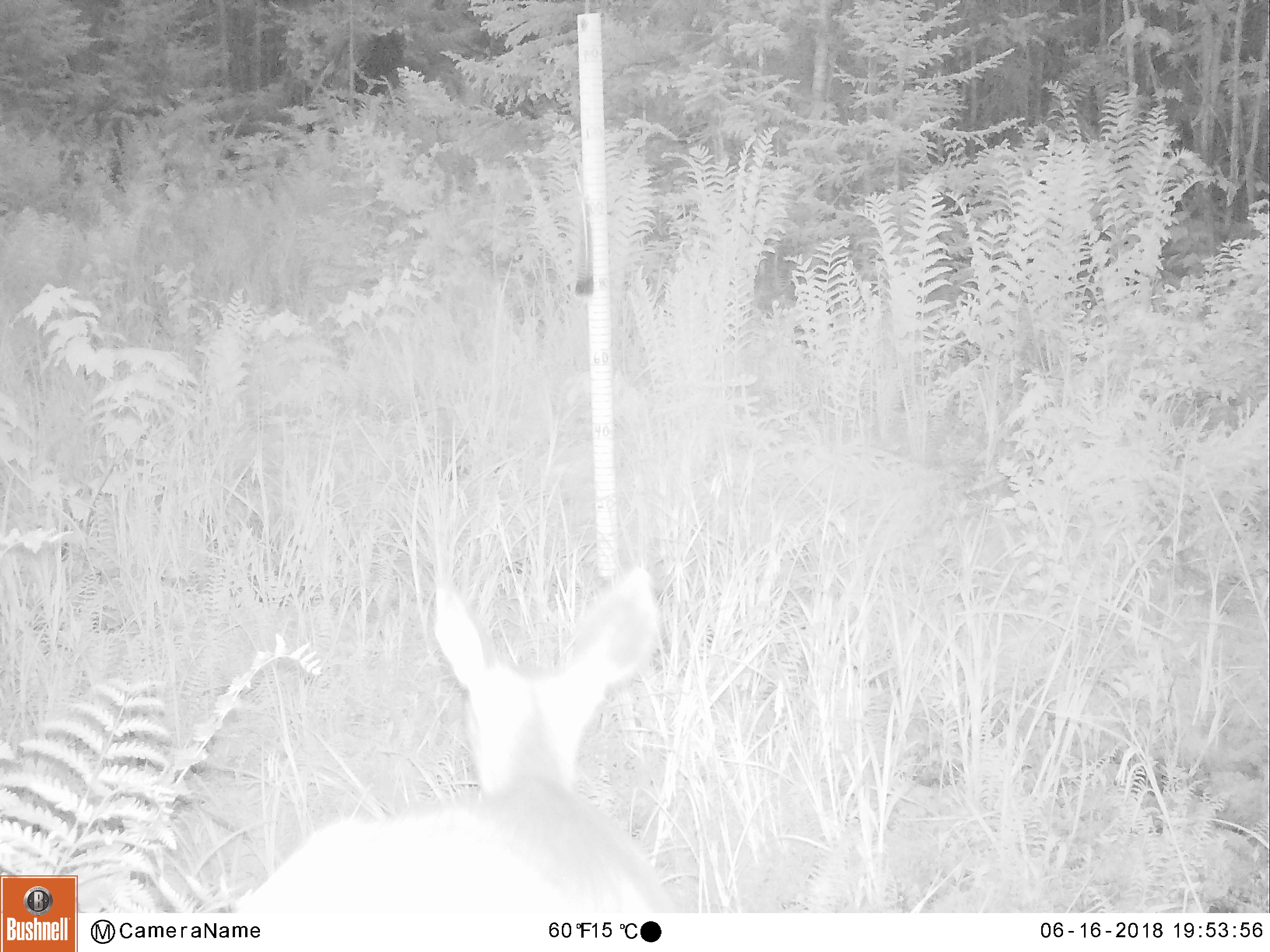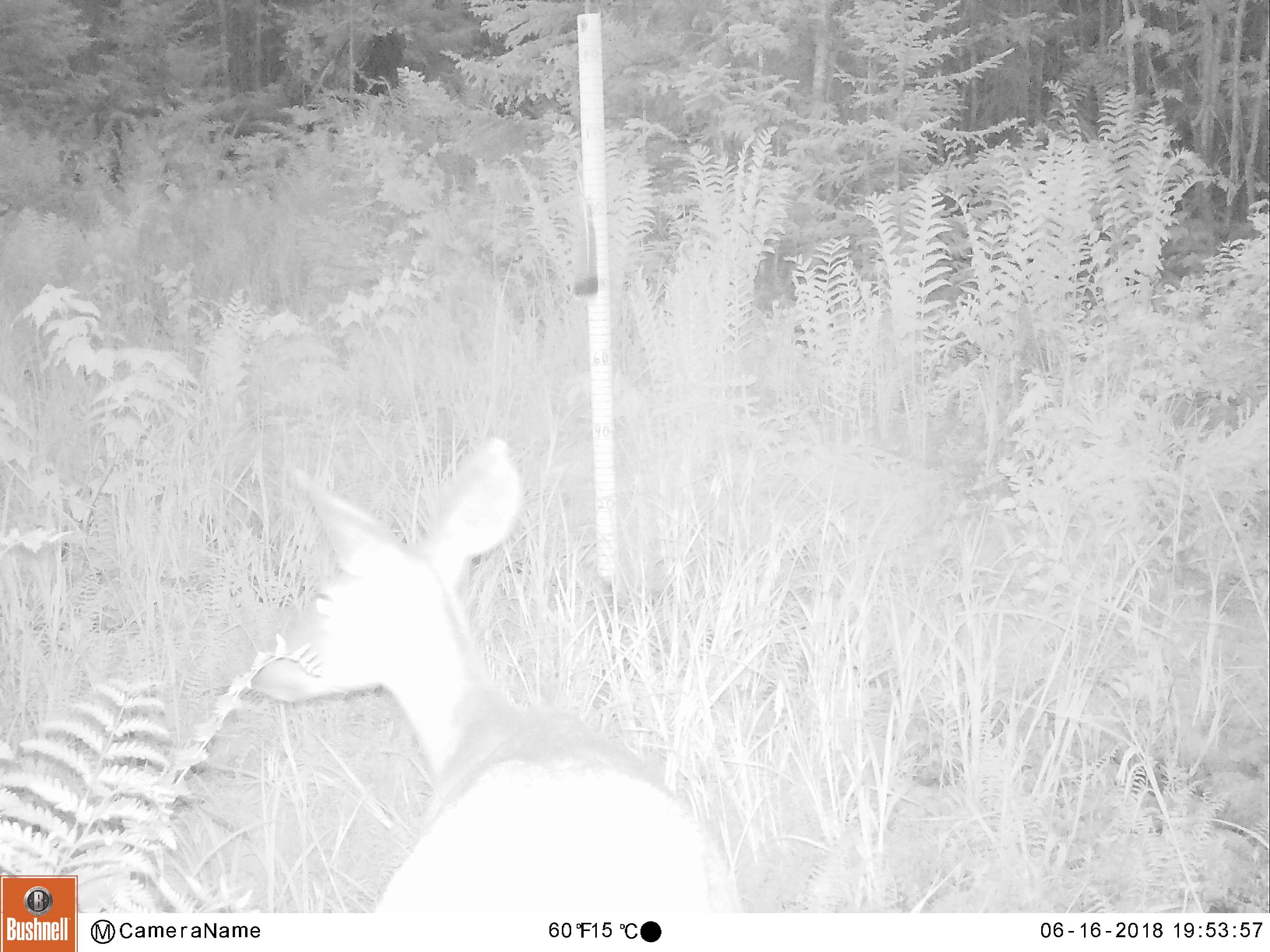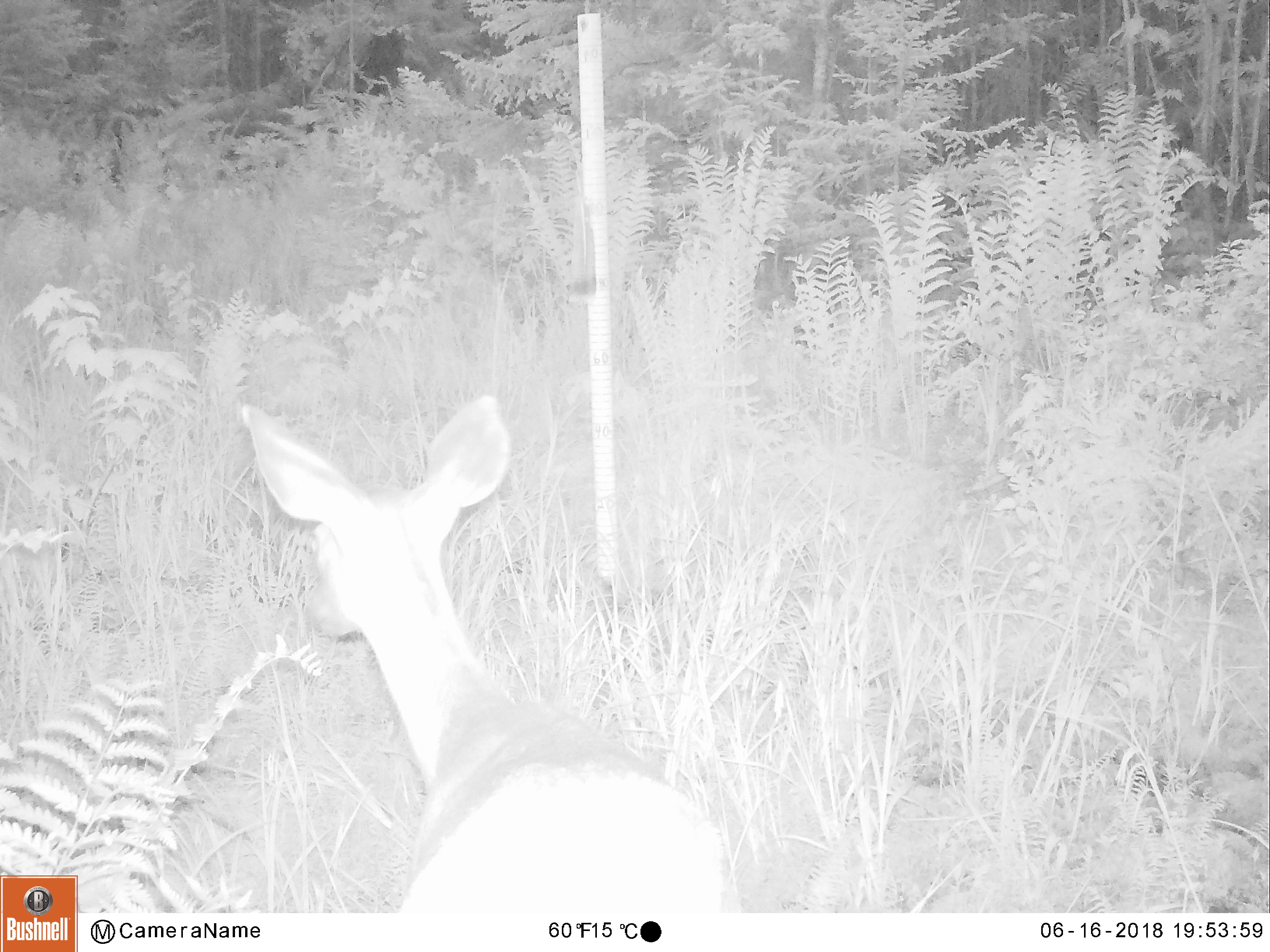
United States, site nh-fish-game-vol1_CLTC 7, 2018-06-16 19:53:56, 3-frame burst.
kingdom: Animalia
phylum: Chordata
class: Mammalia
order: Artiodactyla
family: Cervidae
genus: Odocoileus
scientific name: Odocoileus virginianus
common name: white-tailed deer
White-tailed deer (Odocoileus virginianus).